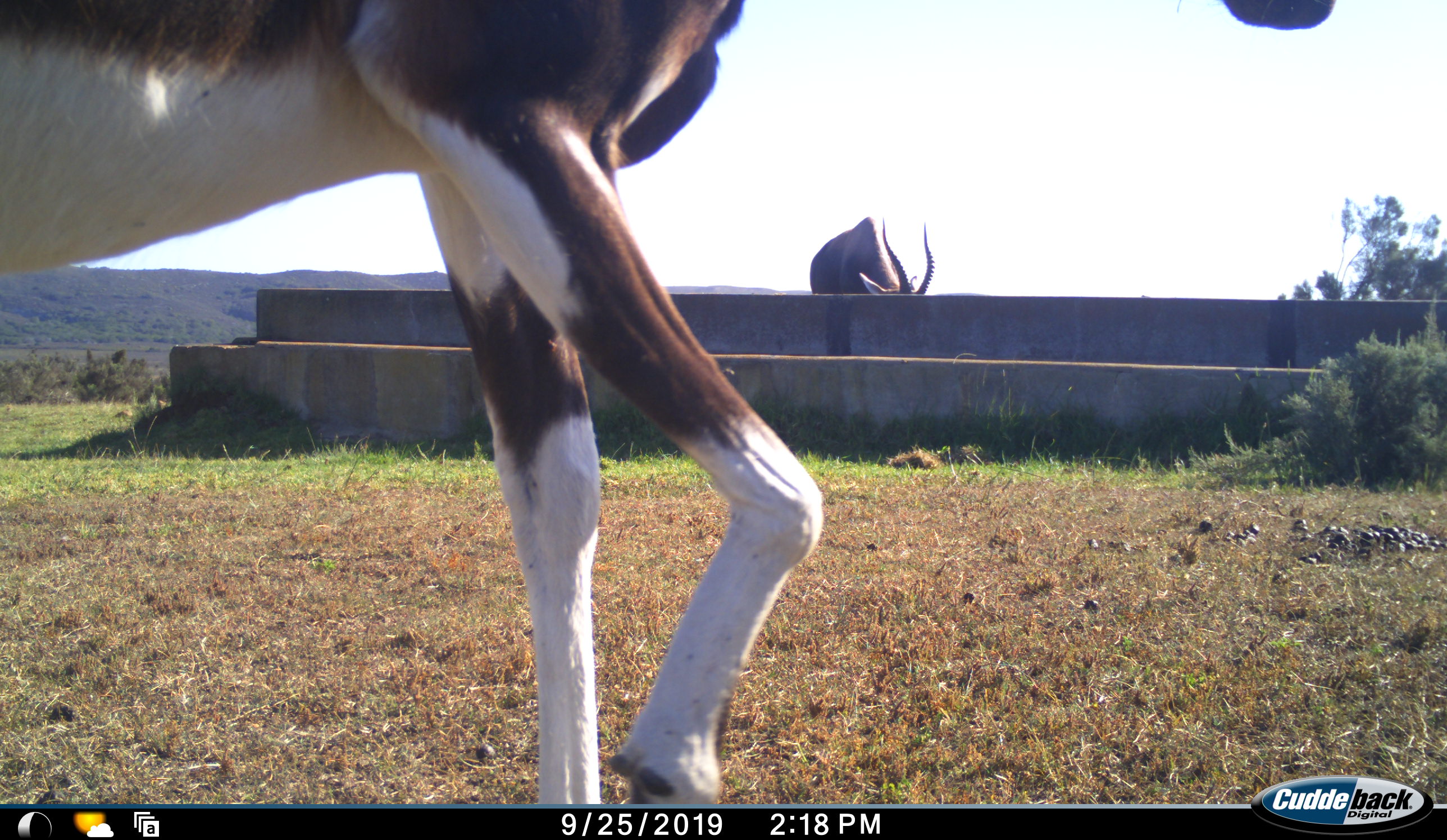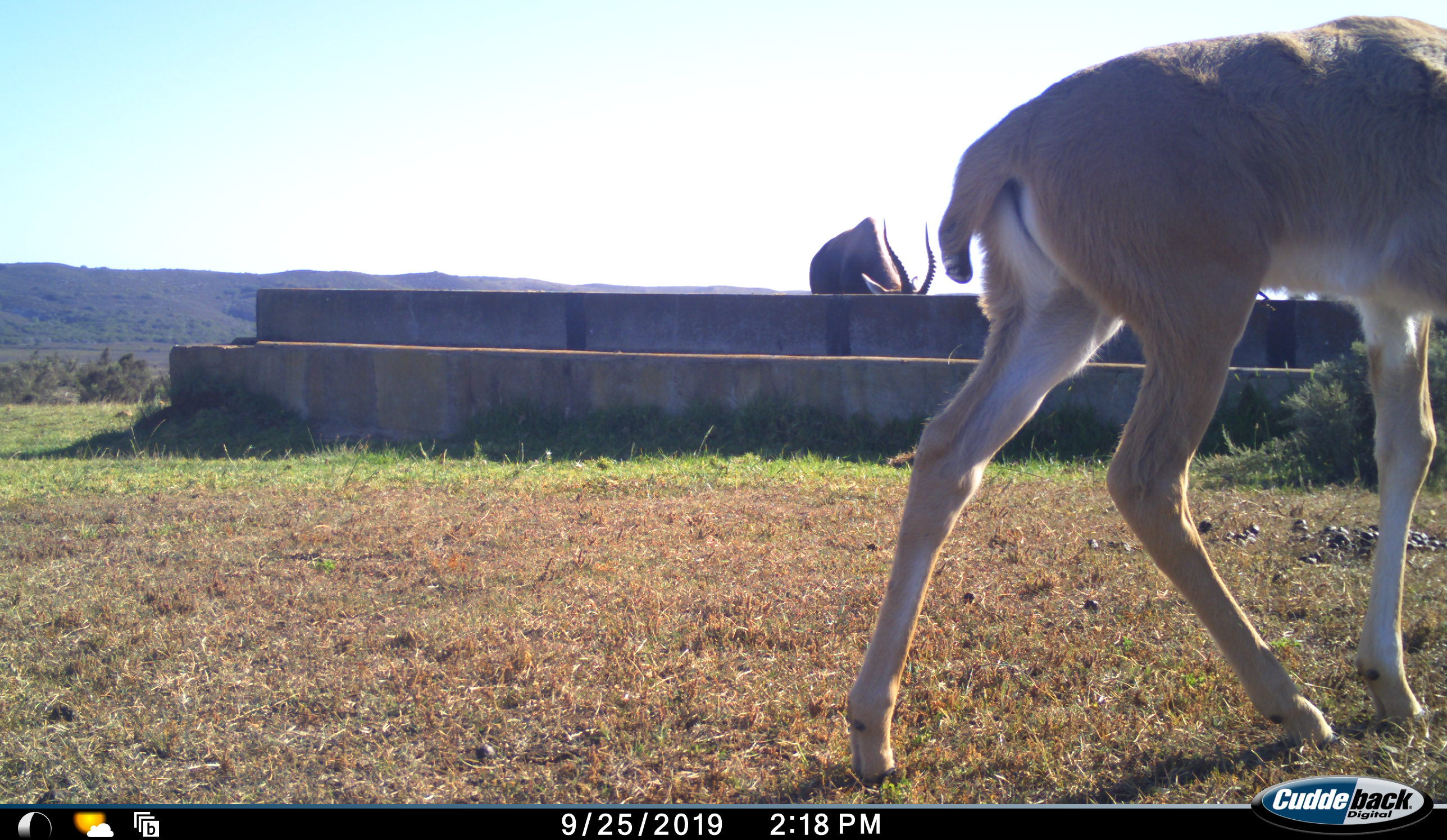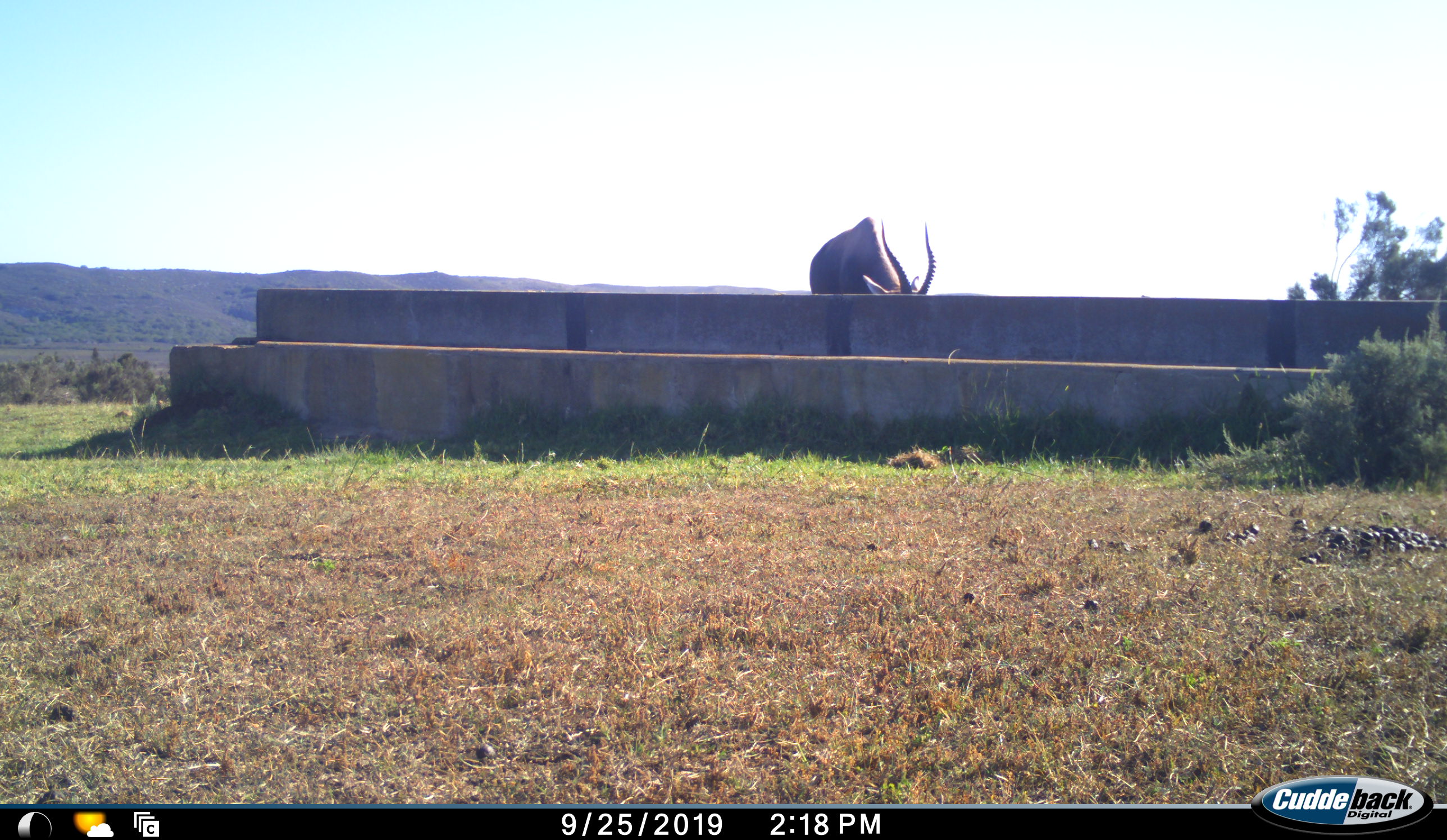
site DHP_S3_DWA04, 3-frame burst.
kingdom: Animalia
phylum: Chordata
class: Mammalia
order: Artiodactyla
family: Bovidae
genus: Damaliscus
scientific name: Damaliscus pygargus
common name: bontebok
Bontebok (Damaliscus pygargus), count 2. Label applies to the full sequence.